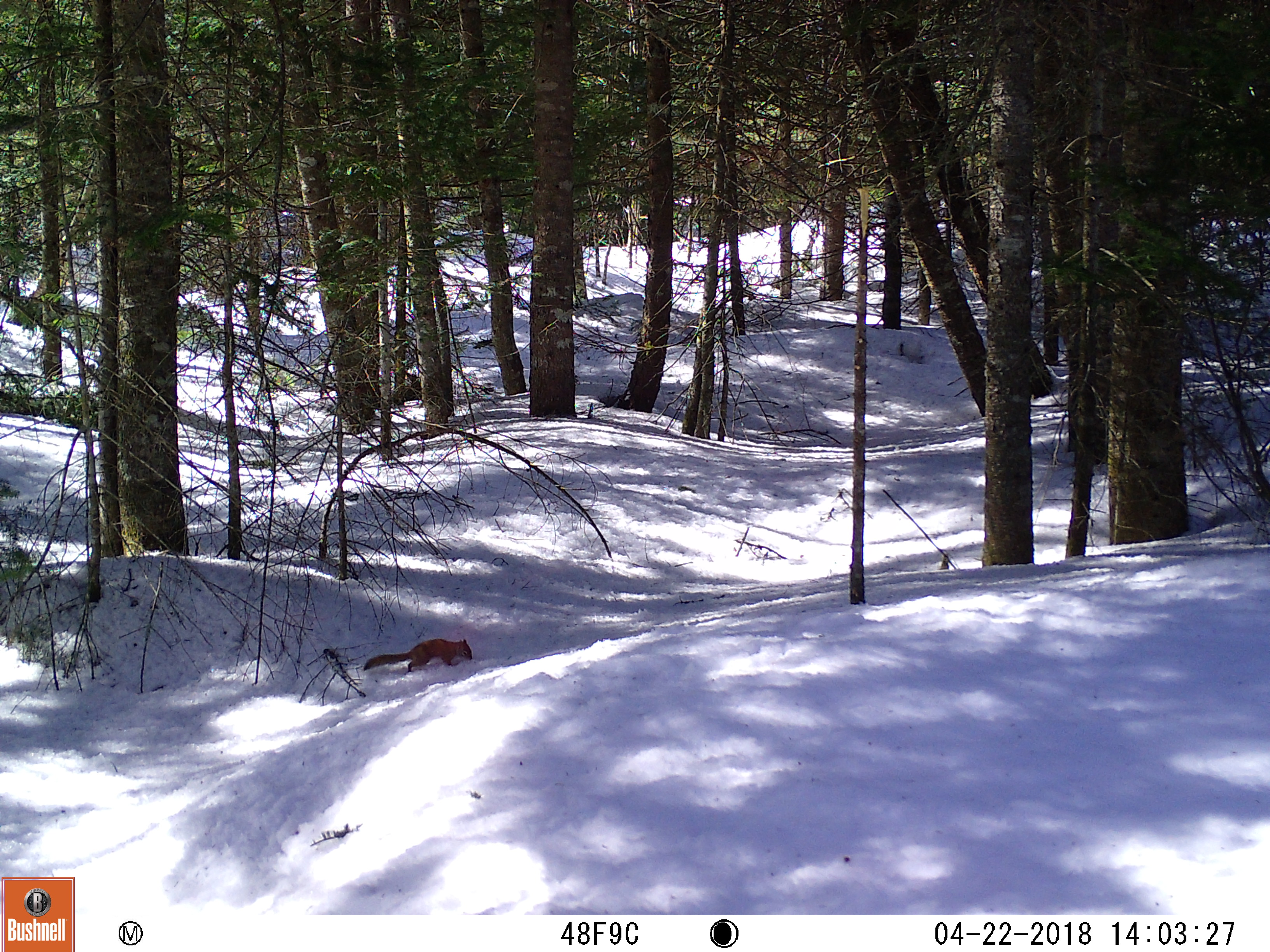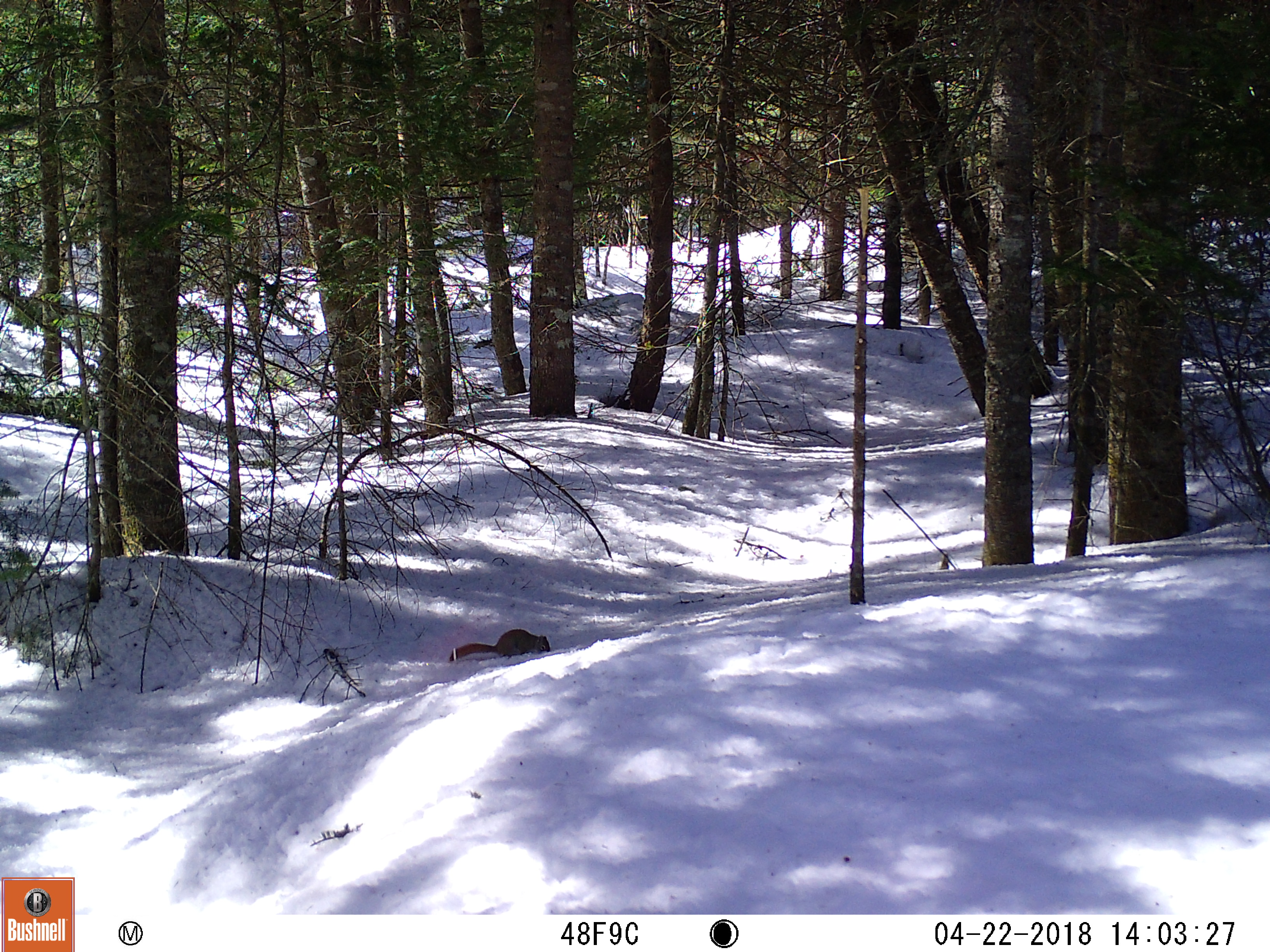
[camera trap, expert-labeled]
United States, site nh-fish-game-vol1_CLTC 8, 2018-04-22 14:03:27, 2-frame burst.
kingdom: Animalia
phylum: Chordata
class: Mammalia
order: Rodentia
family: Sciuridae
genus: Tamiasciurus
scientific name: Tamiasciurus hudsonicus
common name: red squirrel